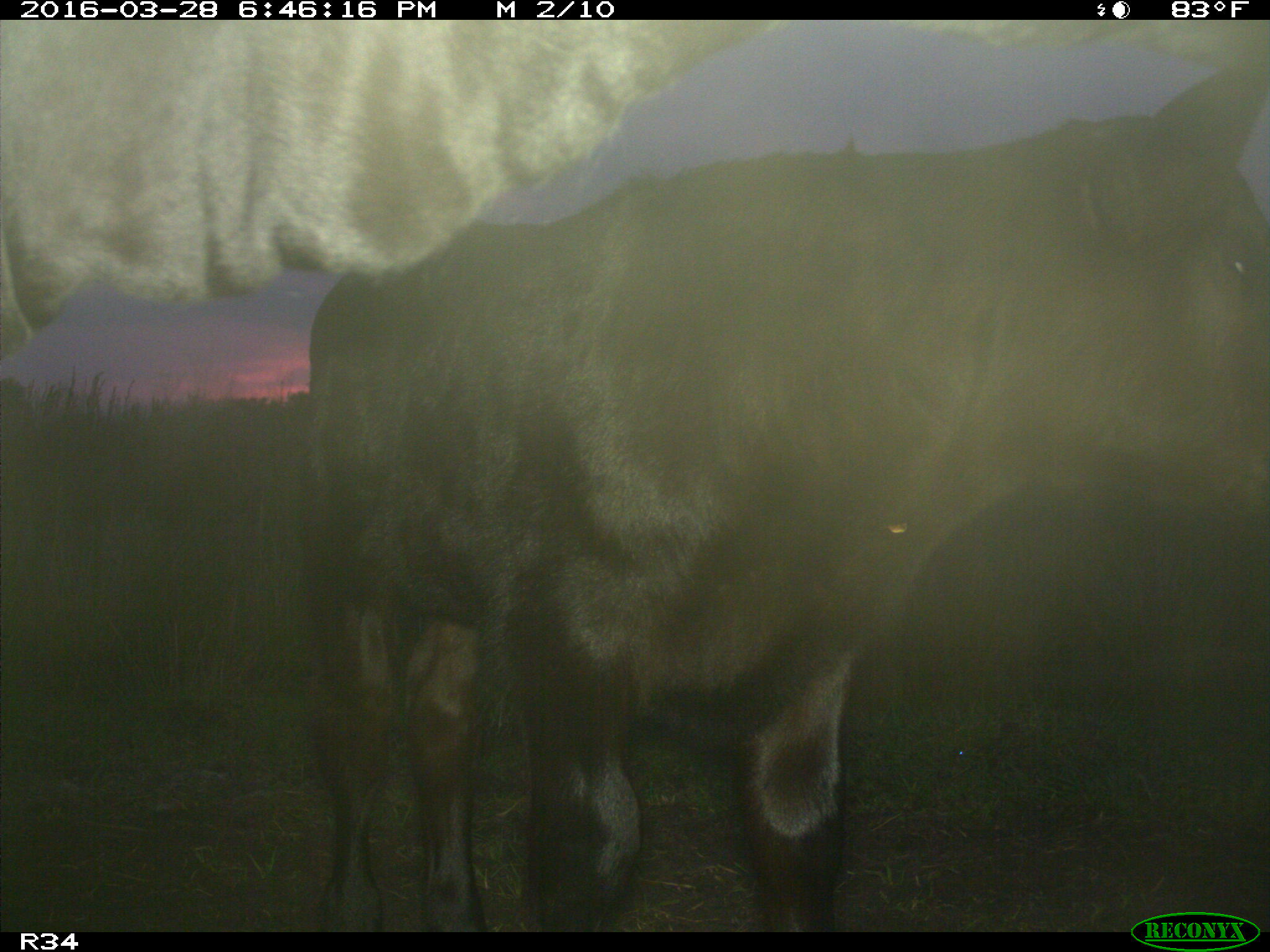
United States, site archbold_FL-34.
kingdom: Animalia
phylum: Chordata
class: Mammalia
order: Artiodactyla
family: Bovidae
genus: Bos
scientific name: Bos taurus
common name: domestic cow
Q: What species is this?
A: Bos taurus (domestic cow).